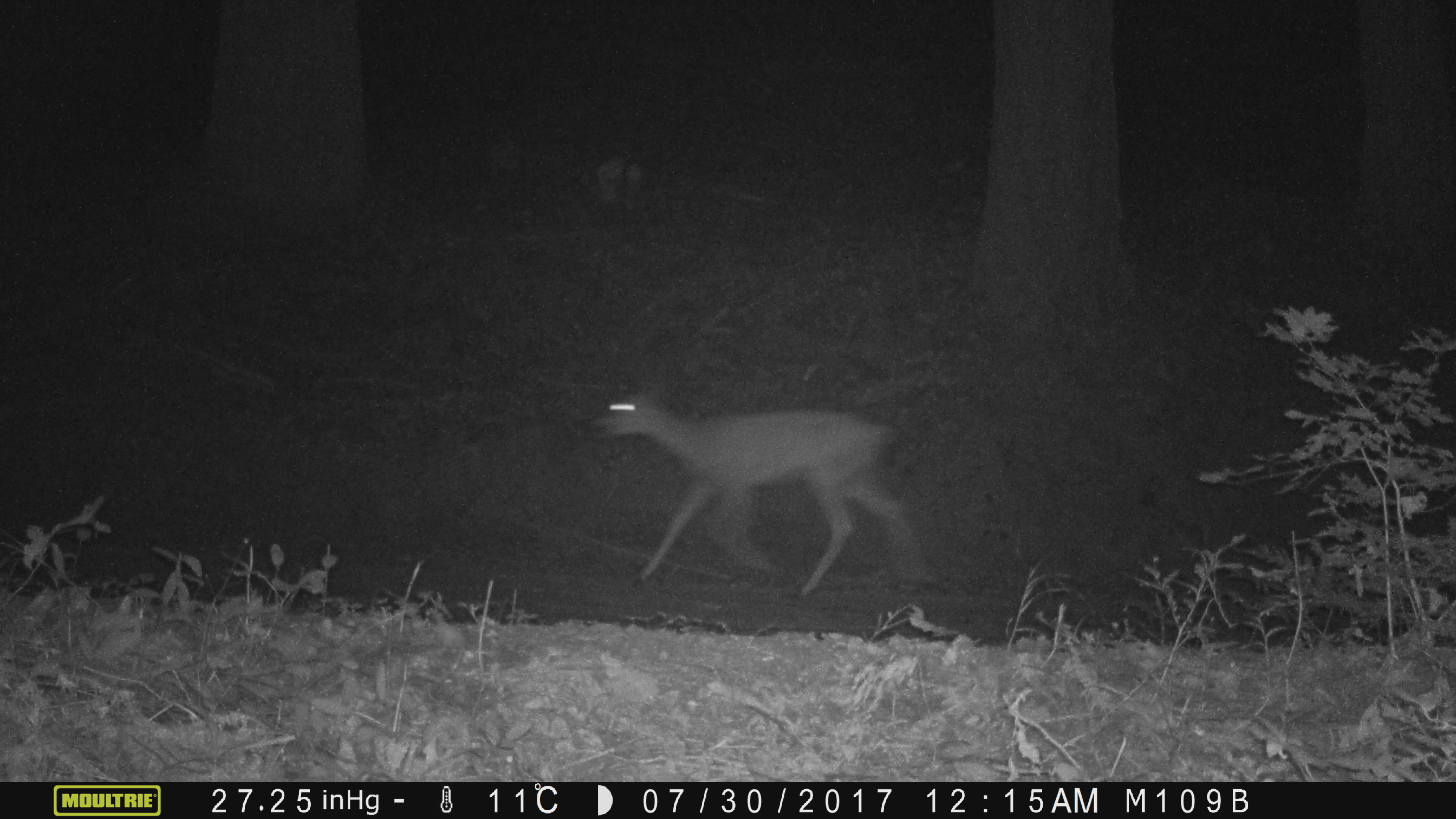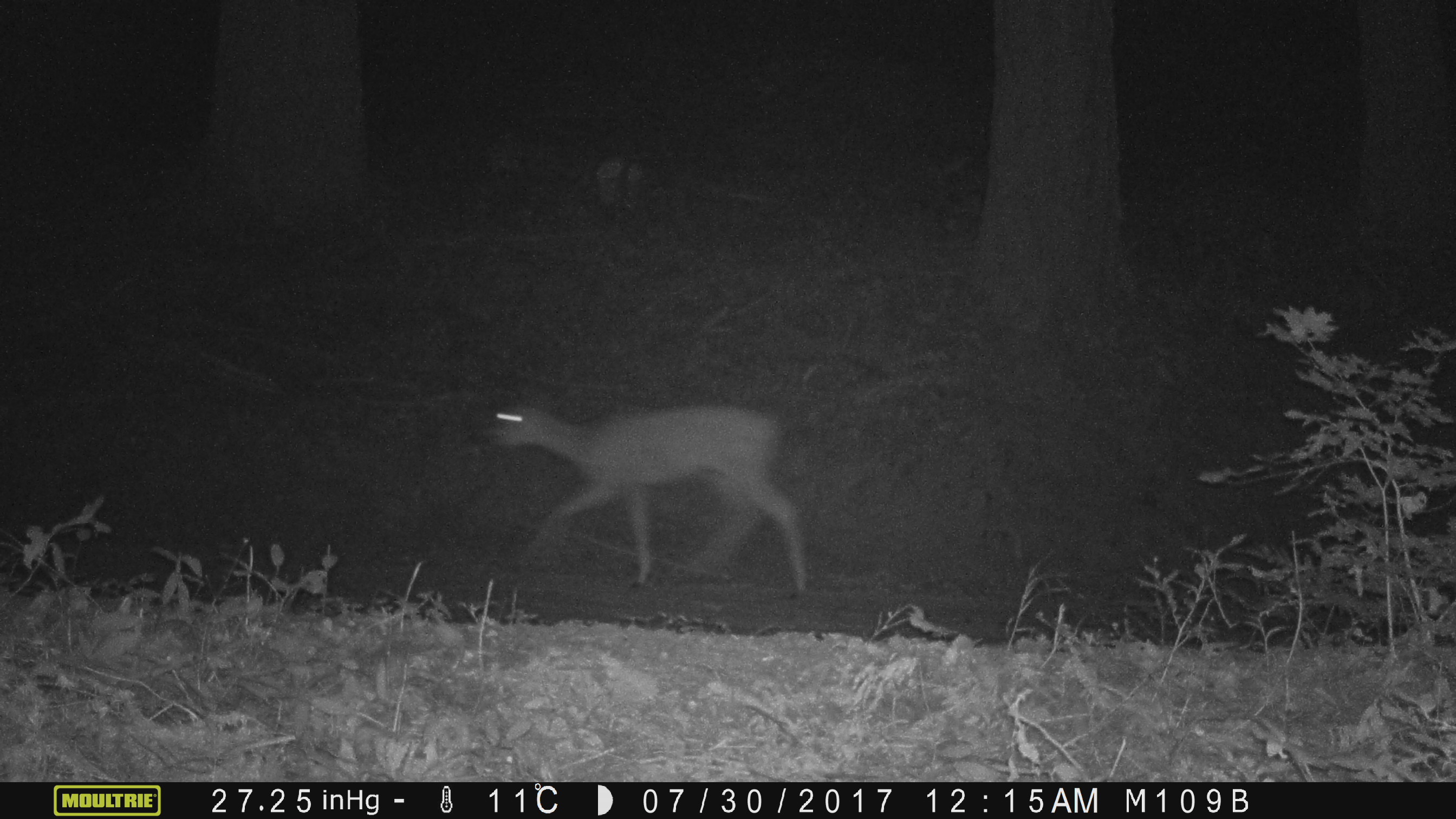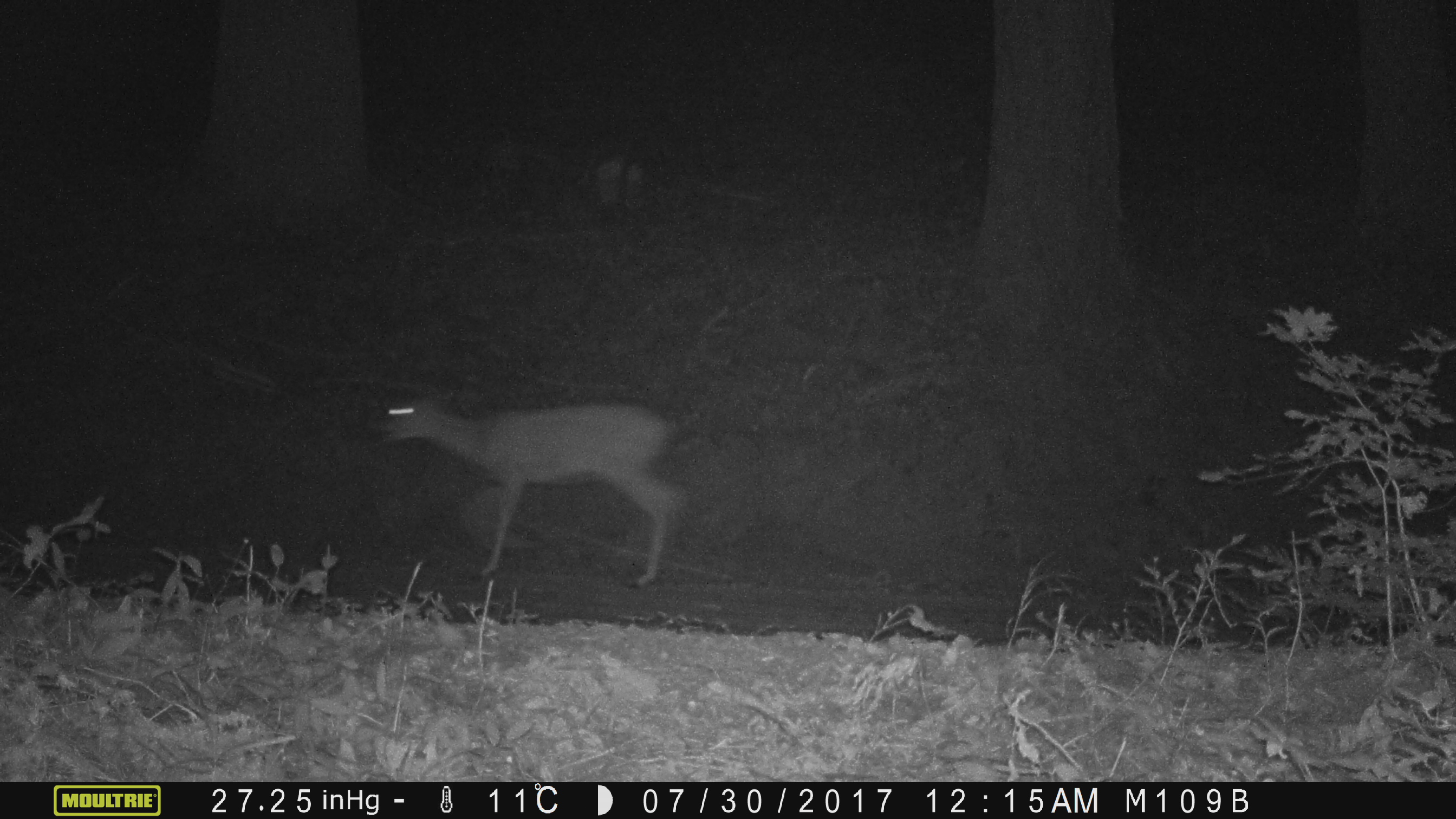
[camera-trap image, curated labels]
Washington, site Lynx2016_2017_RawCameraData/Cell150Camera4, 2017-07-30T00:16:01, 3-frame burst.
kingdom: Animalia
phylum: Chordata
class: Mammalia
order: Artiodactyla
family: Cervidae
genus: Odocoileus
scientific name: Odocoileus hemionus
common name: mule deer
Odocoileus hemionus (mule deer). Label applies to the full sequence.